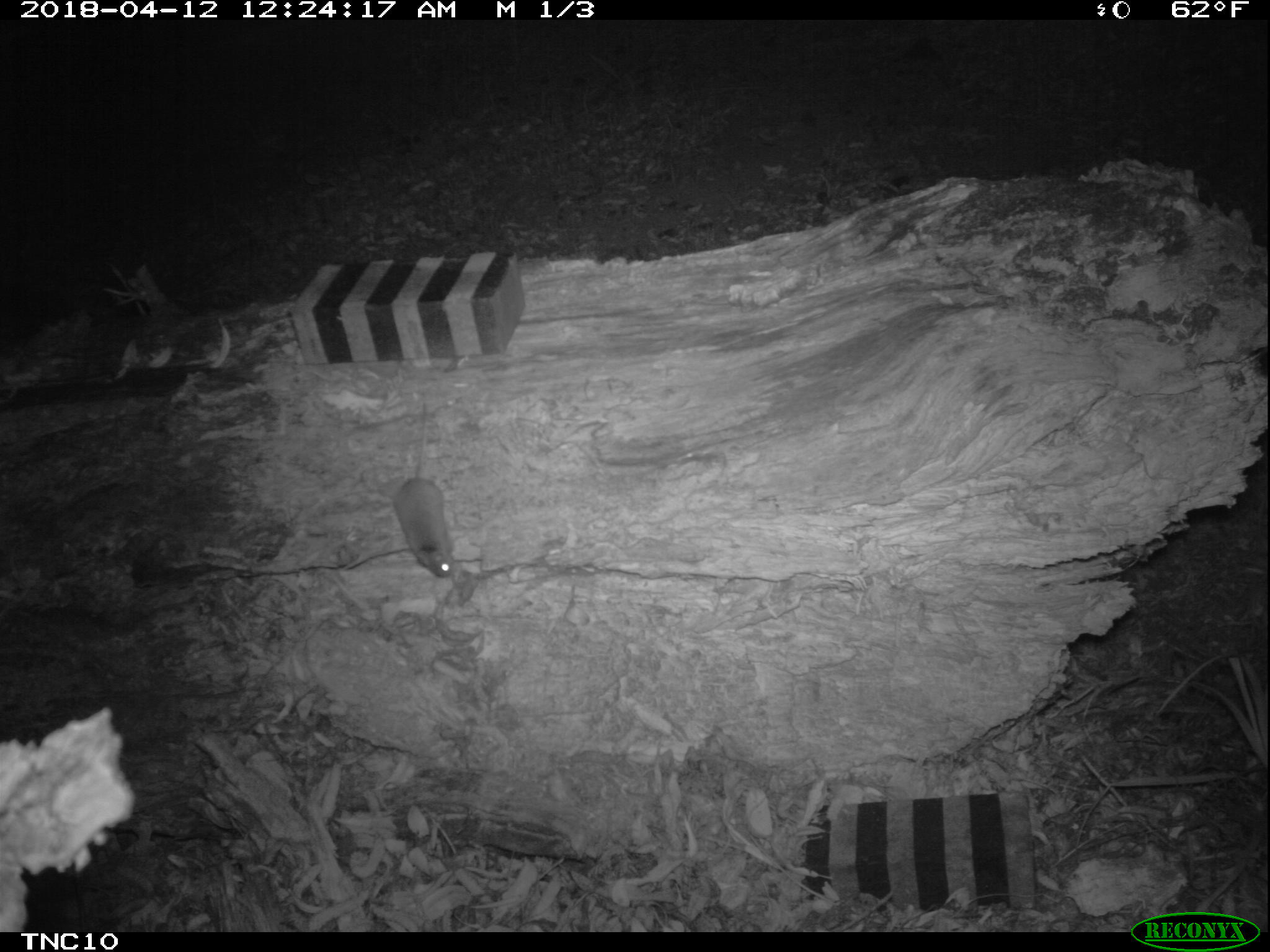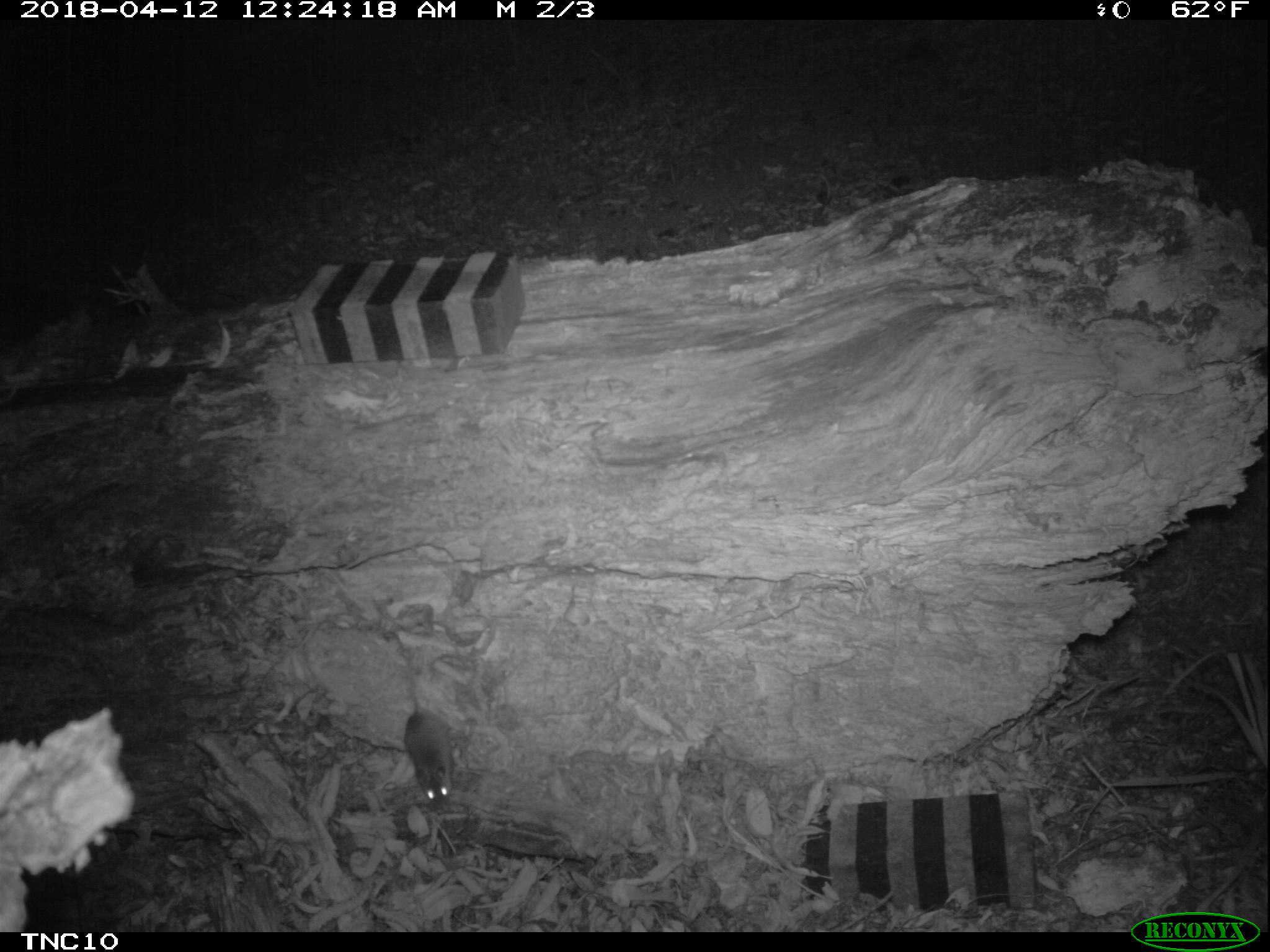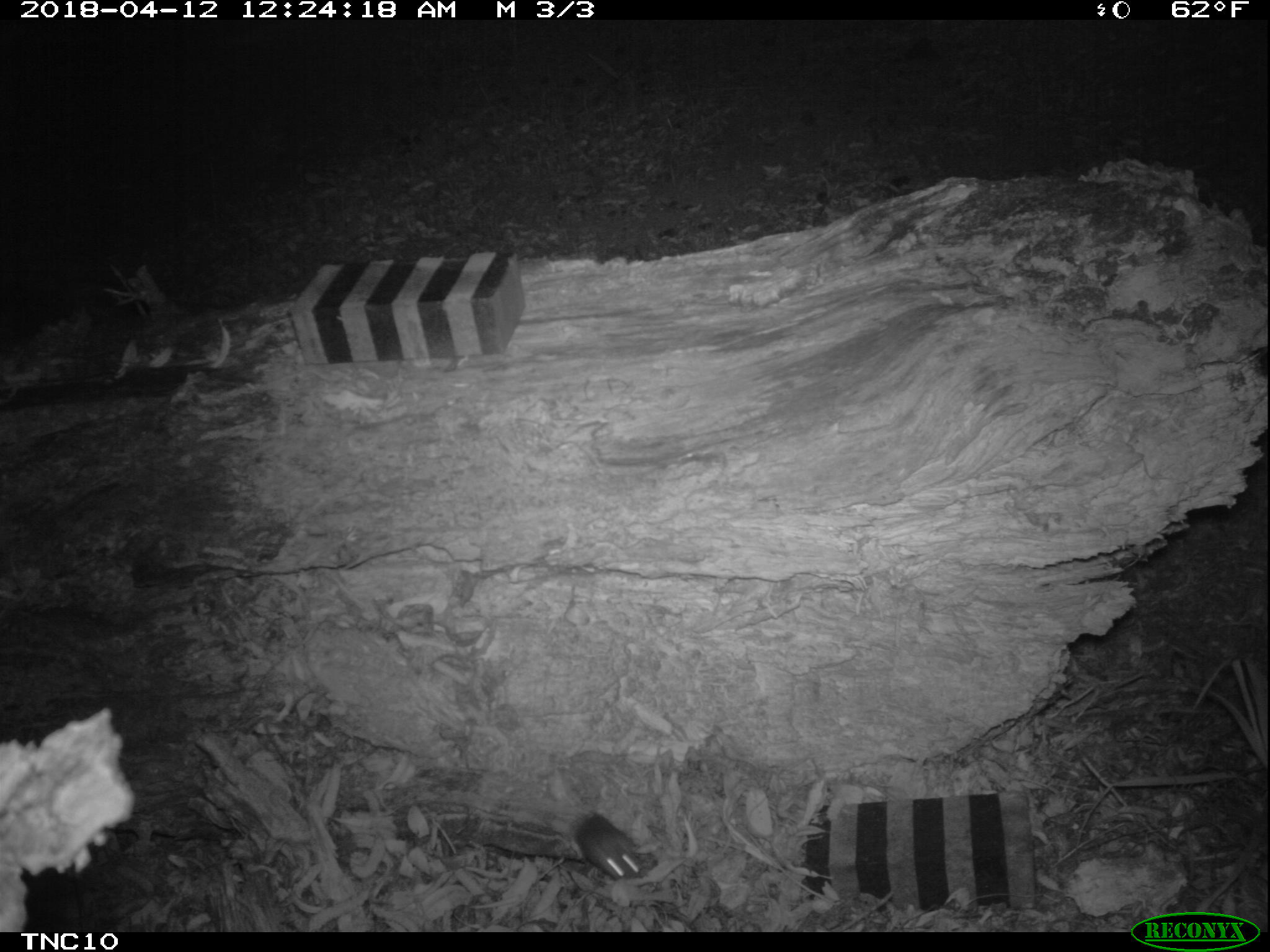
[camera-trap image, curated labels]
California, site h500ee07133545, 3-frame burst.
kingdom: Animalia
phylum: Chordata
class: Mammalia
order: Rodentia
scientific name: Rodentia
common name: rodent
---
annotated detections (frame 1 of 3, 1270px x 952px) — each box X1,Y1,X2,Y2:
rodent: 392,402,455,578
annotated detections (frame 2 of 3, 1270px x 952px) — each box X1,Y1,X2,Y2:
rodent: 403,687,453,817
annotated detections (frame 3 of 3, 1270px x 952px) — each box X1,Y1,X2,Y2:
rodent: 575,813,647,881